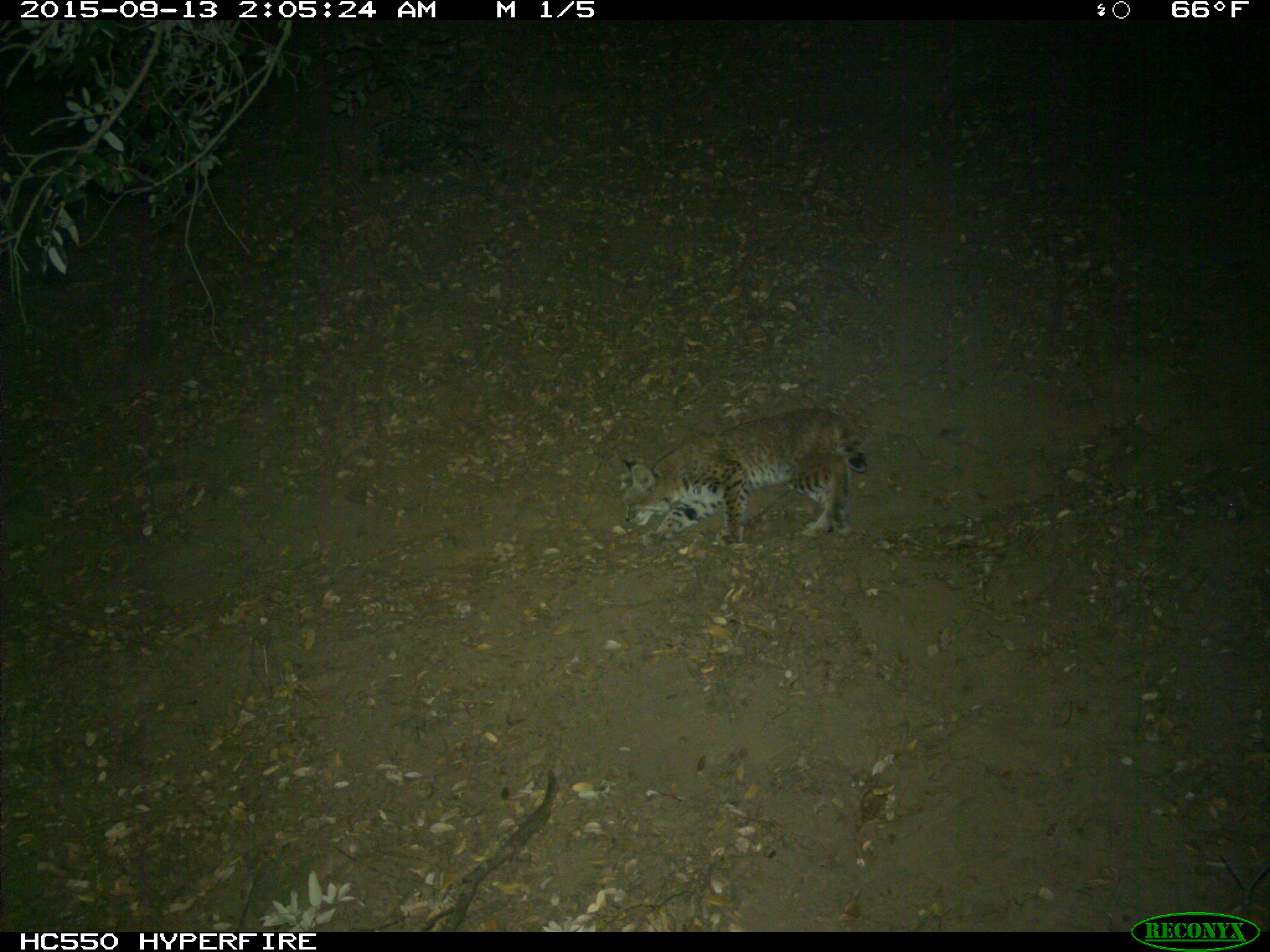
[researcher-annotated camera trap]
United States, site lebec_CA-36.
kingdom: Animalia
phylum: Chordata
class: Mammalia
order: Carnivora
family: Felidae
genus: Lynx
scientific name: Lynx rufus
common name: bobcat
Lynx rufus (bobcat).